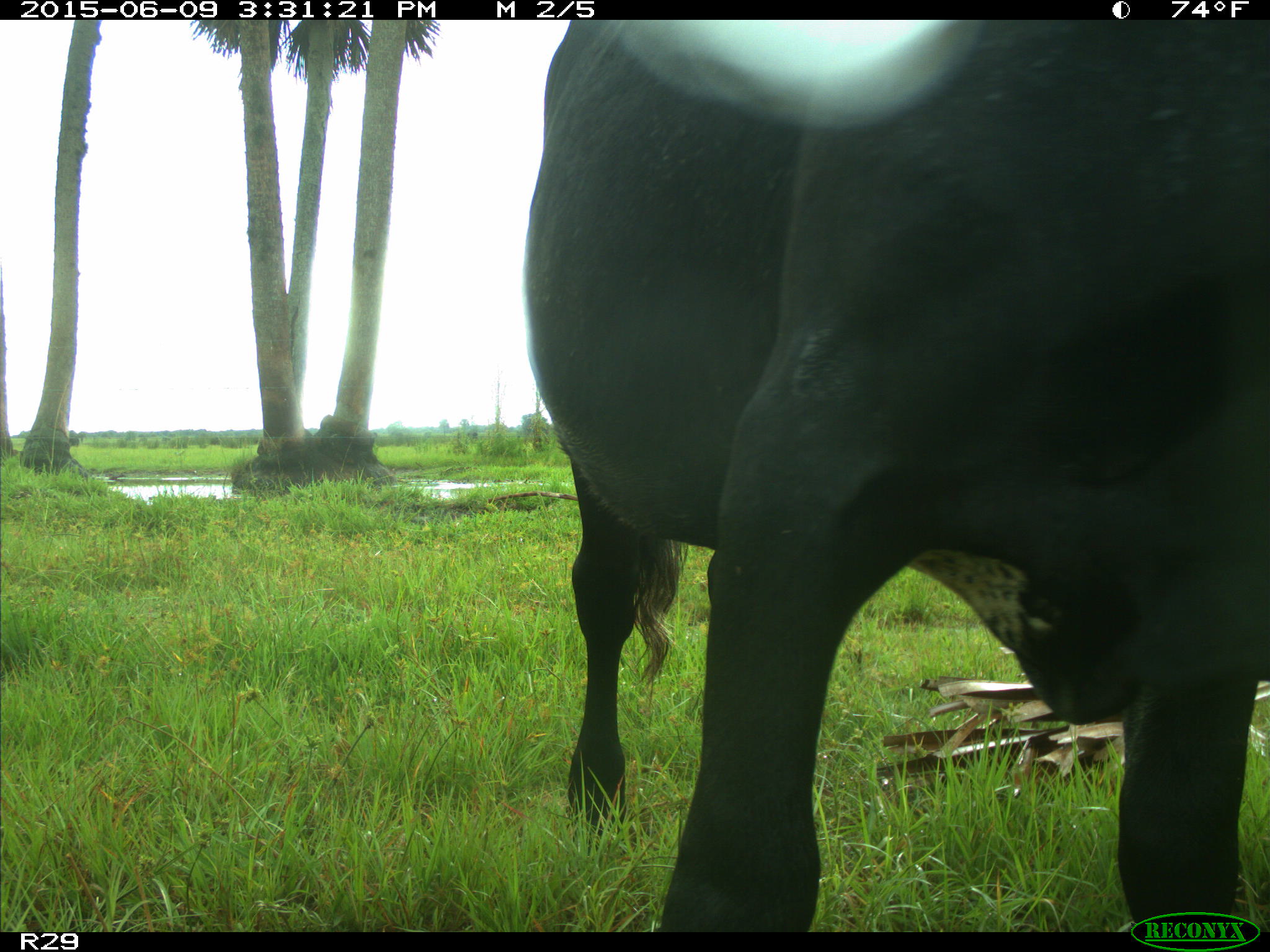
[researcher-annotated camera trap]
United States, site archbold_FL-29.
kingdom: Animalia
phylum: Chordata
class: Mammalia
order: Artiodactyla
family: Bovidae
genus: Bos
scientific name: Bos taurus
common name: domestic cow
Bos taurus (domestic cow).